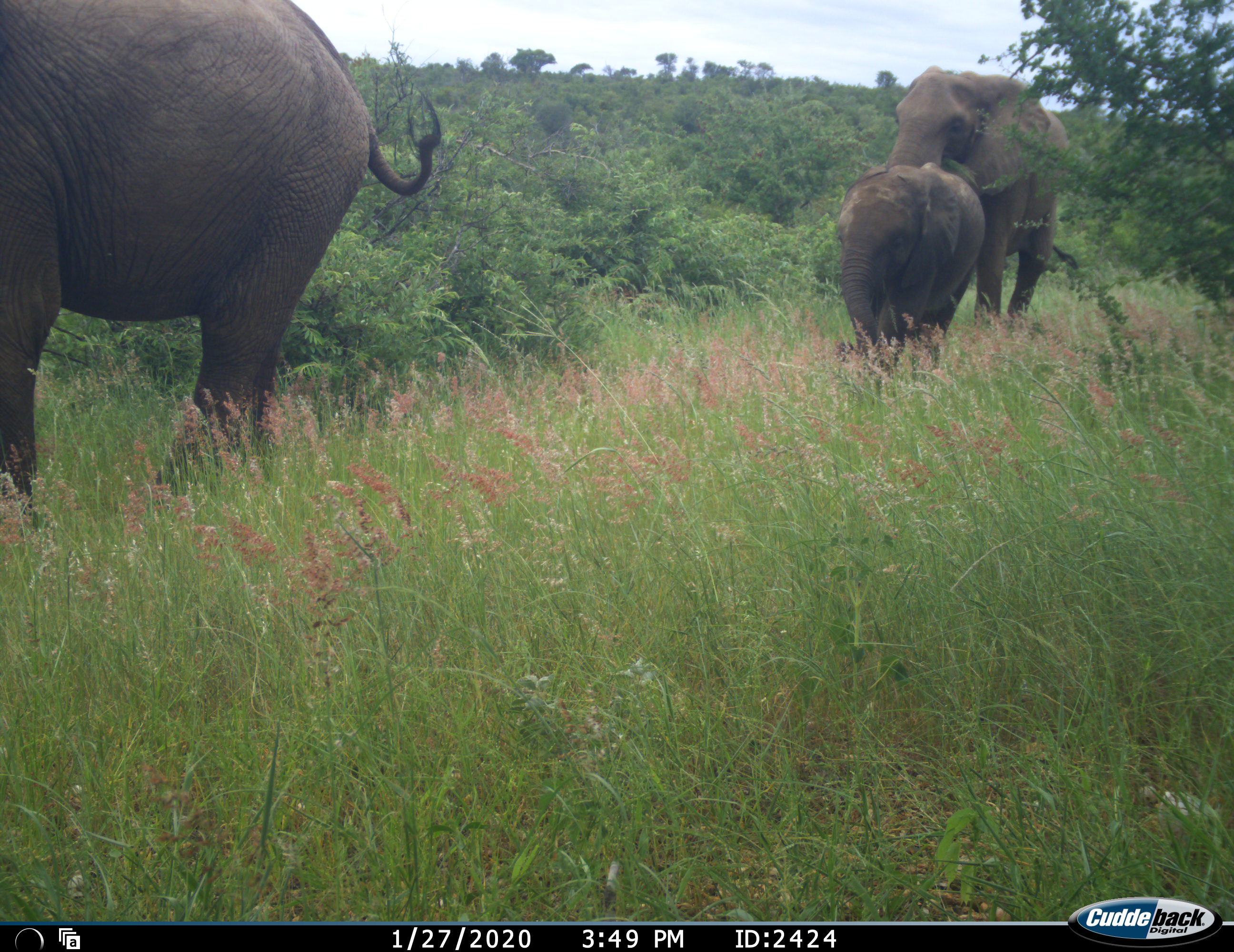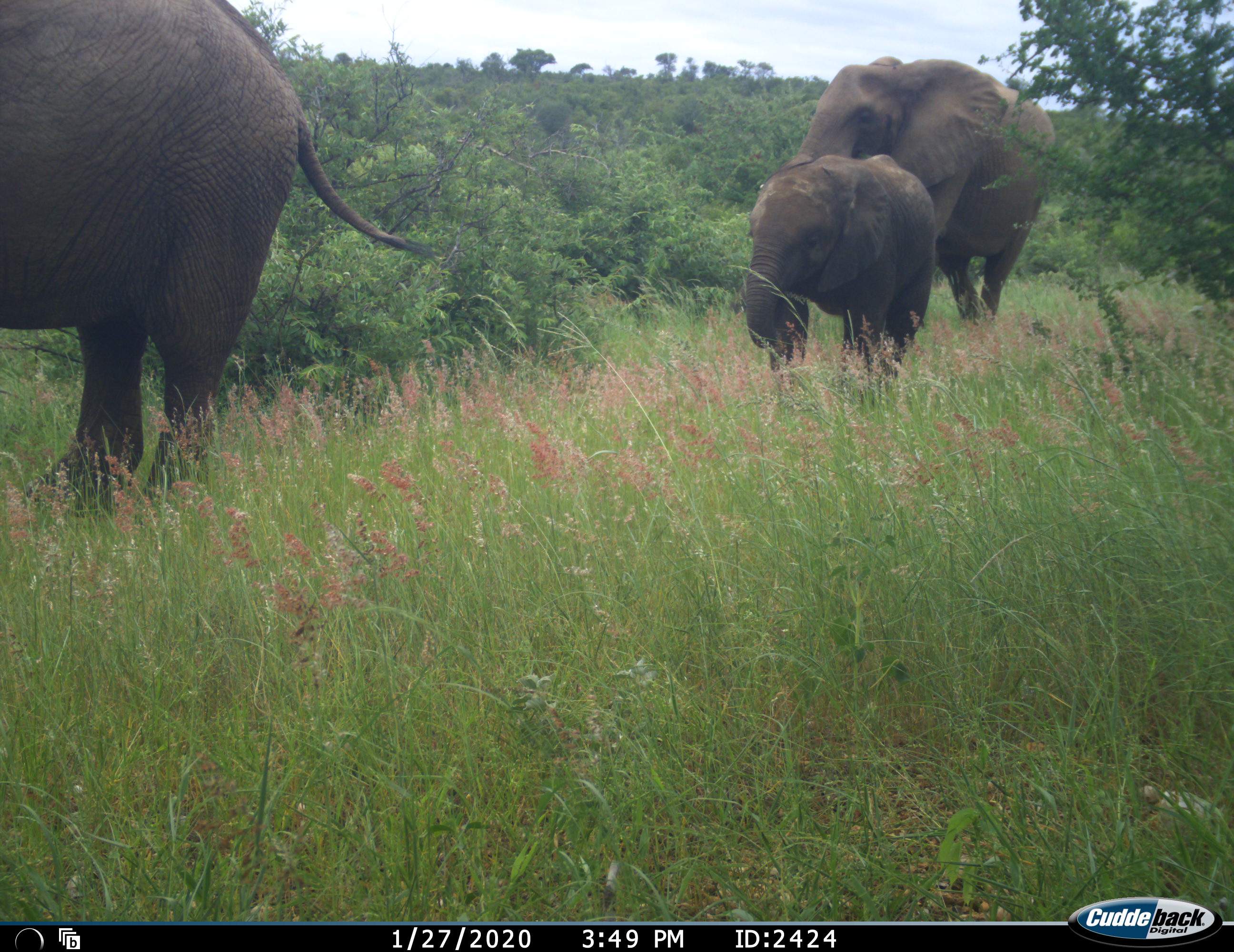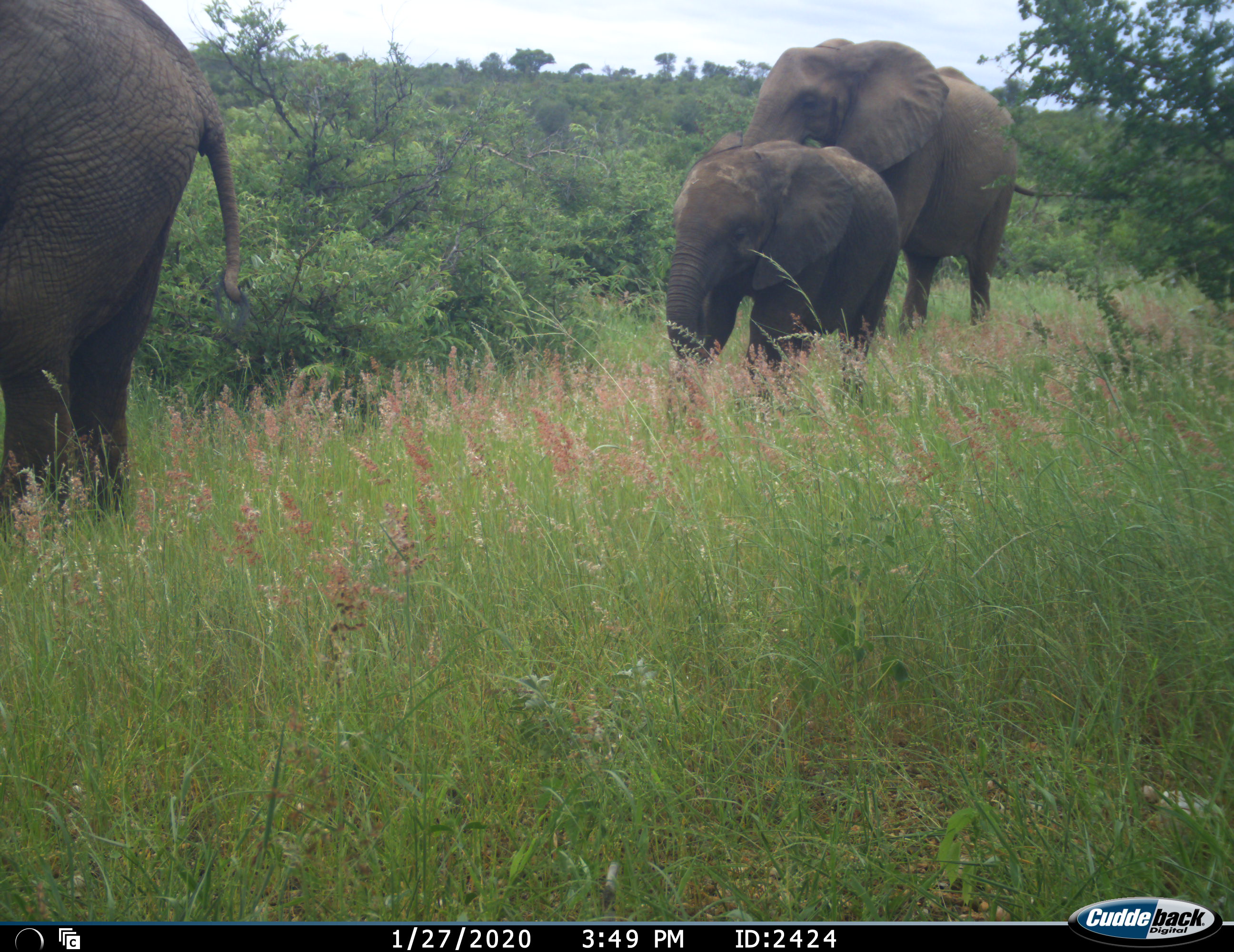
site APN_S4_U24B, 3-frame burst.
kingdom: Animalia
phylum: Chordata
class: Mammalia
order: Proboscidea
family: Elephantidae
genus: Loxodonta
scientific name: Loxodonta africana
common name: african bush elephant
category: elephant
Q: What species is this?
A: Elephant (african bush elephant) (Loxodonta africana).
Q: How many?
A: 3.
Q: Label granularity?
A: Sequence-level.